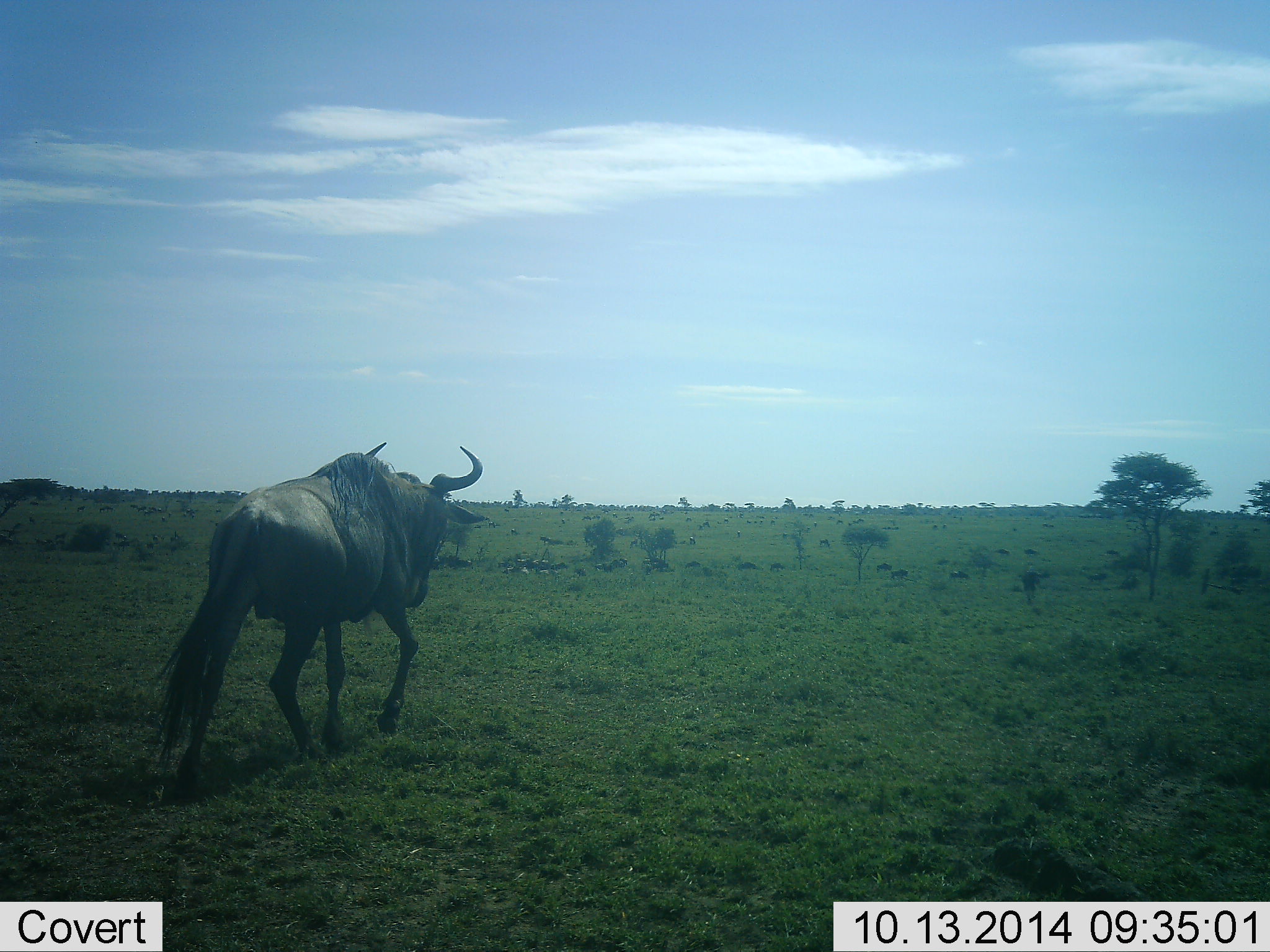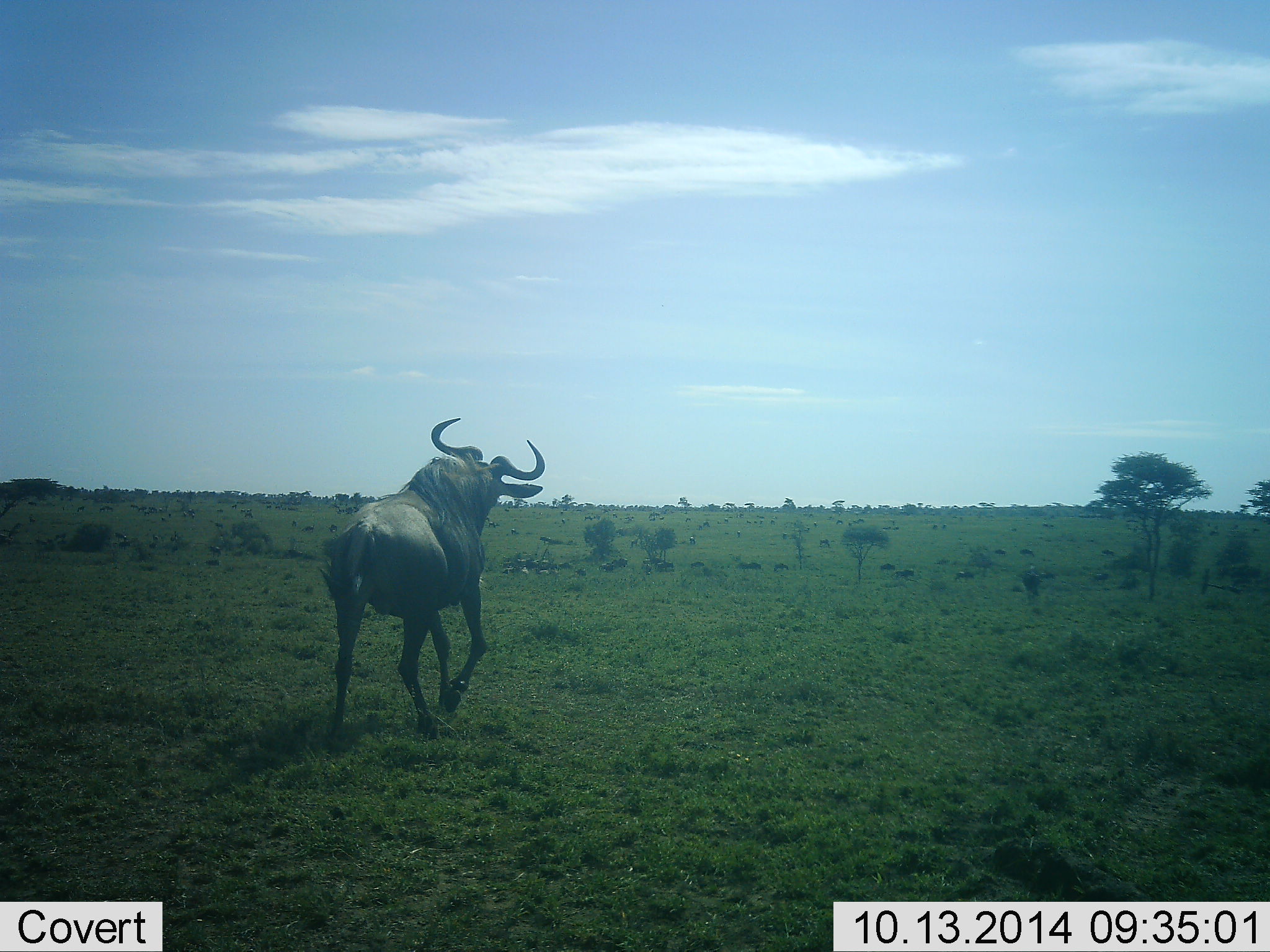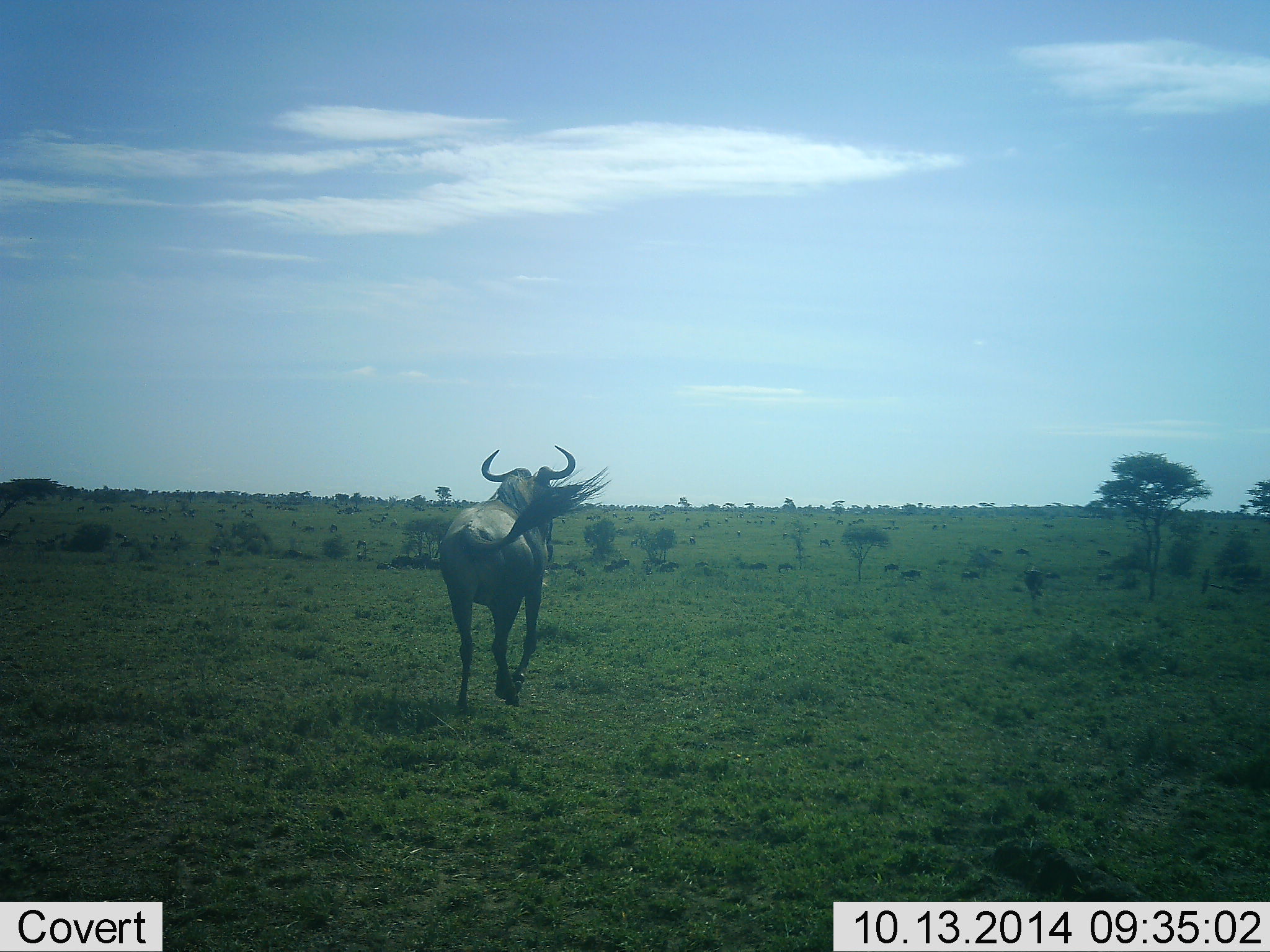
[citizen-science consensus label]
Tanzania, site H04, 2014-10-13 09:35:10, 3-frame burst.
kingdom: Animalia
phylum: Chordata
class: Mammalia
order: Artiodactyla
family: Bovidae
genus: Connochaetes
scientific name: Connochaetes taurinus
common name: blue wildebeest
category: wildebeest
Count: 1.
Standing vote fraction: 10%.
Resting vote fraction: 0%.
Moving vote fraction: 100%.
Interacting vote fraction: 0%.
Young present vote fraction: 0%.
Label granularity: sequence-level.